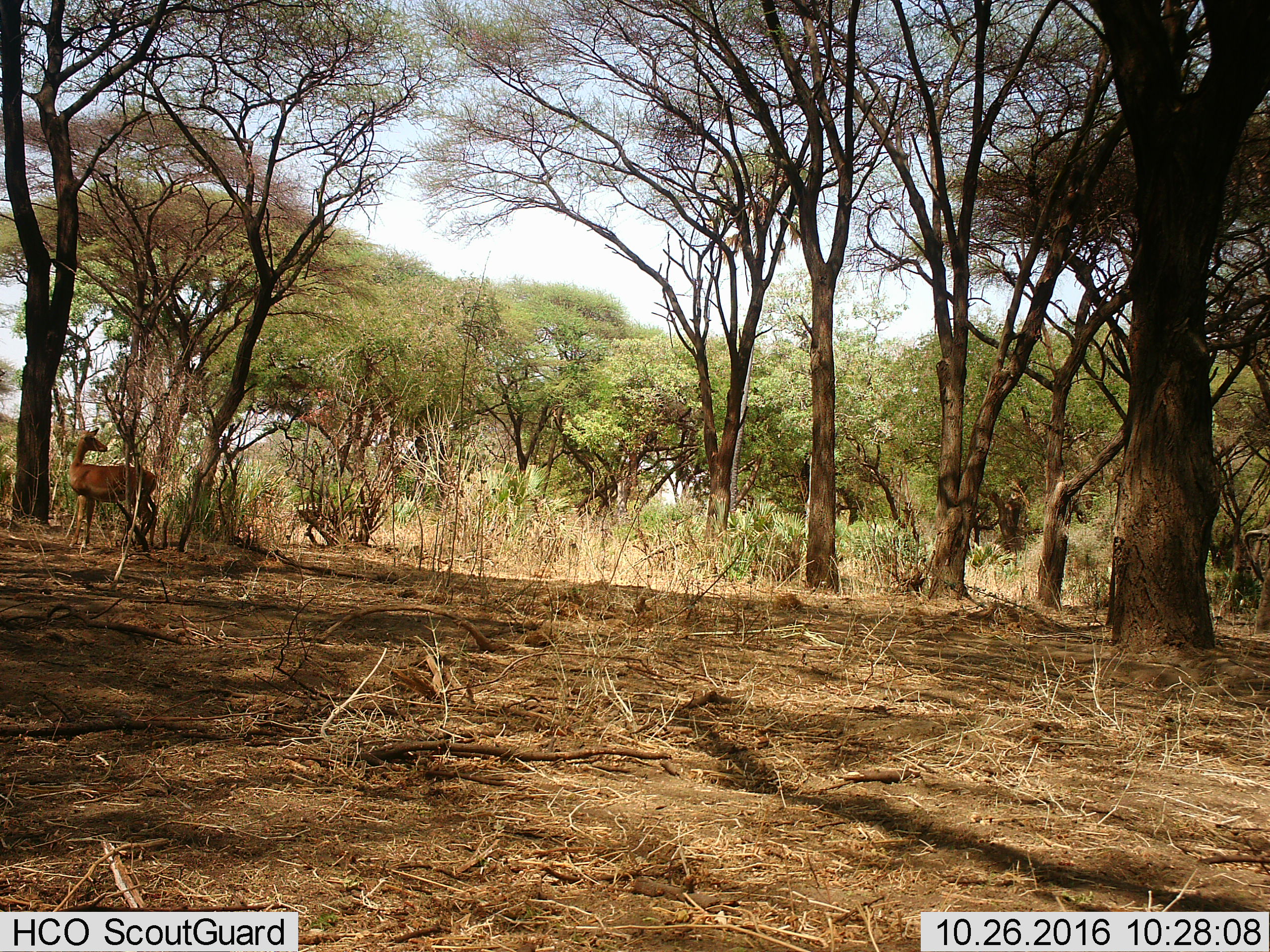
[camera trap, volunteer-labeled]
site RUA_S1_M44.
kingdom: Animalia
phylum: Chordata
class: Mammalia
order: Artiodactyla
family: Bovidae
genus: Aepyceros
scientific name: Aepyceros melampus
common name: impala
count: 1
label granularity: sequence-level